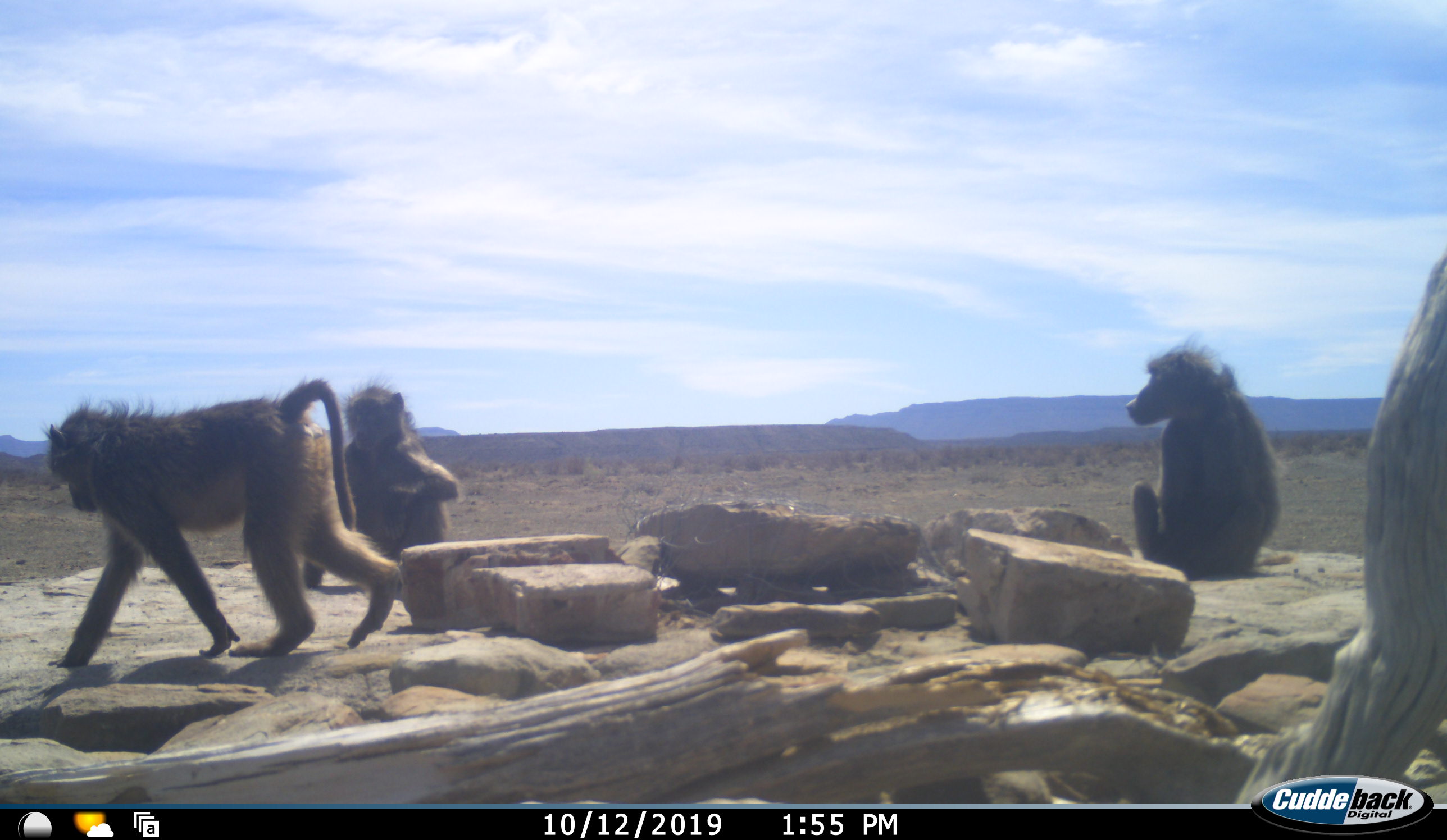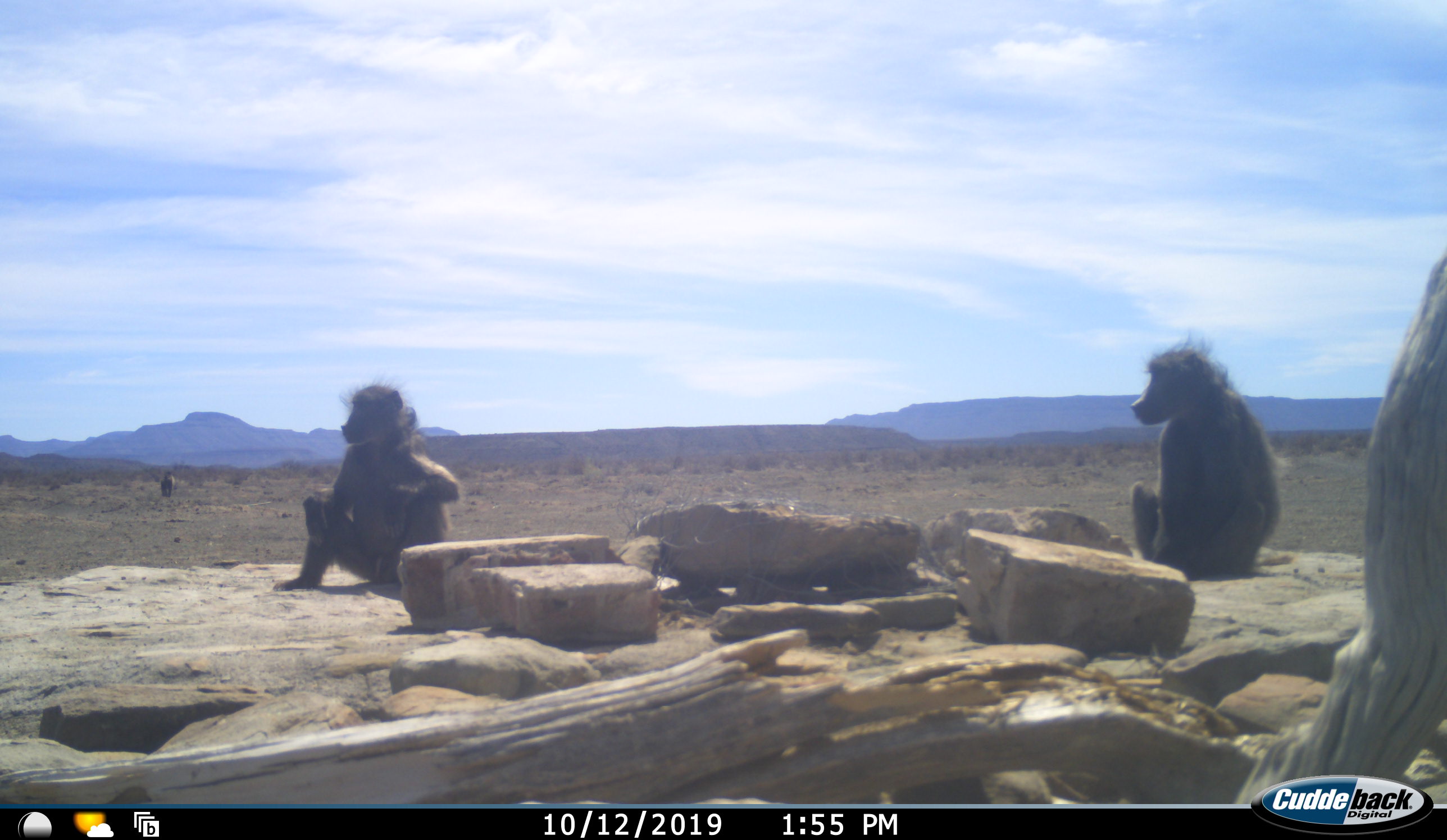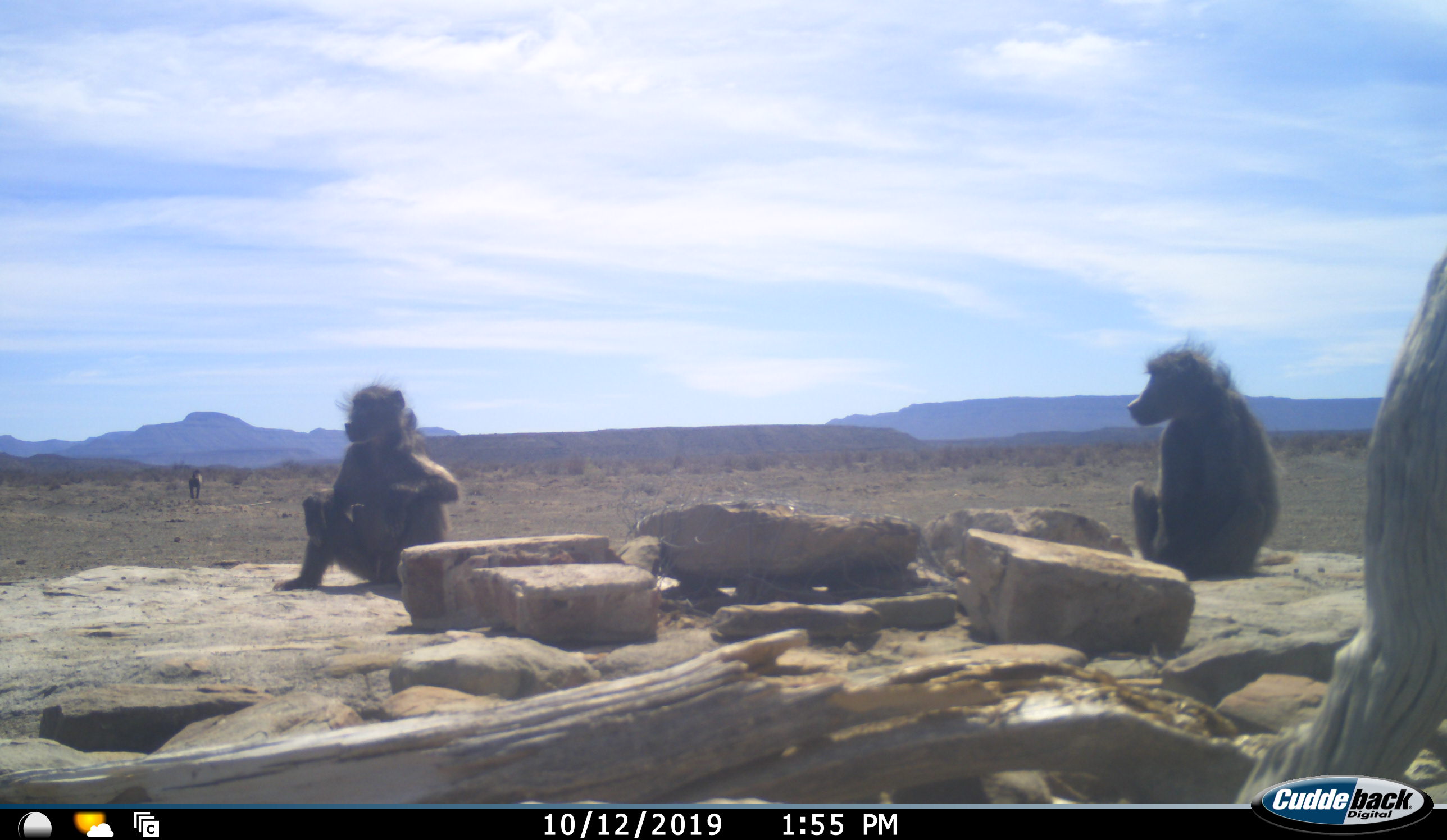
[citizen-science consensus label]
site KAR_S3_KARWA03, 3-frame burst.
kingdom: Animalia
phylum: Chordata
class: Mammalia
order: Primates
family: Cercopithecidae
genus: Papio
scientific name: Papio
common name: baboon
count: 4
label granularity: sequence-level